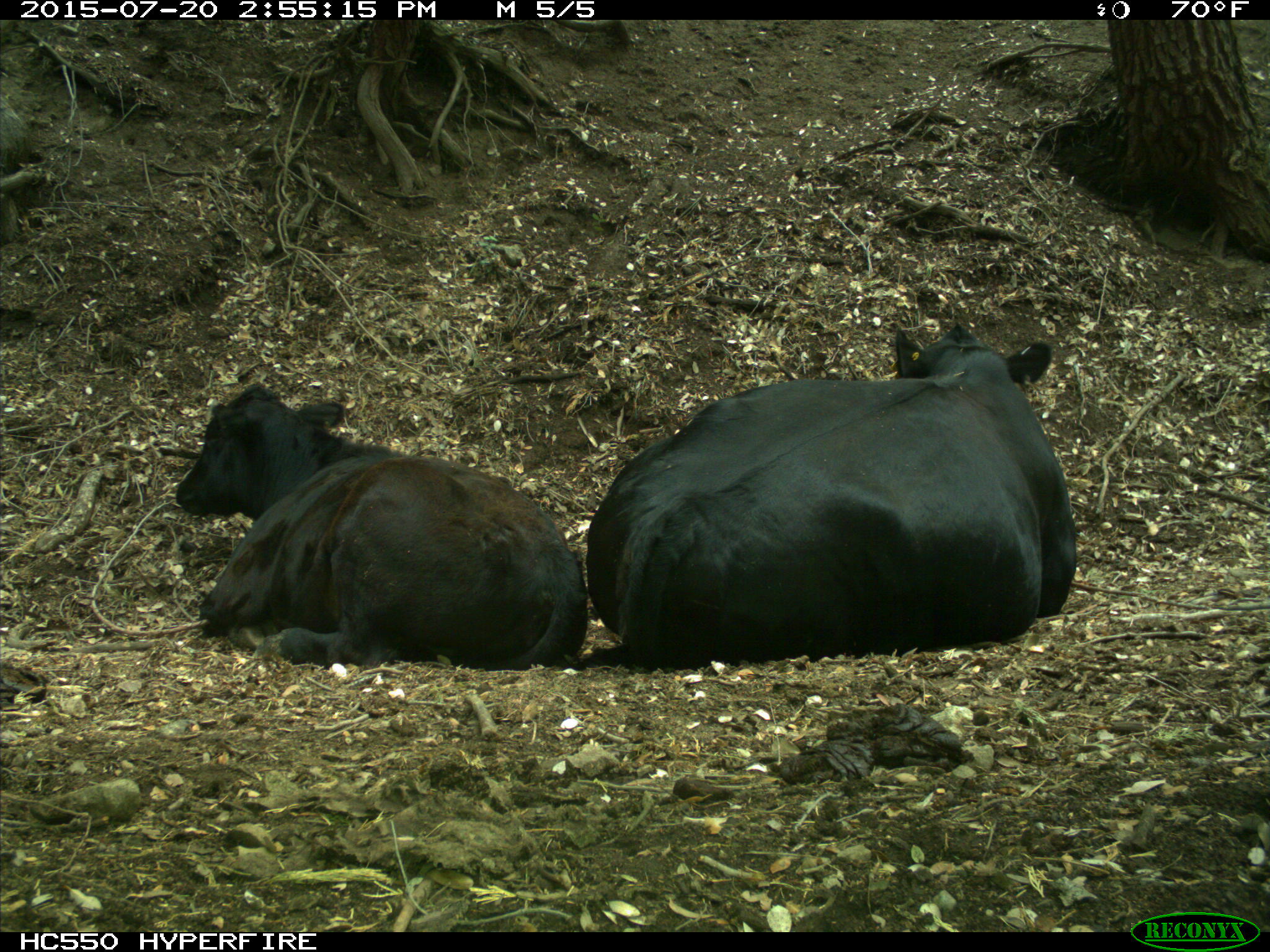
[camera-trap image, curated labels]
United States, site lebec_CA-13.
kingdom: Animalia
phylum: Chordata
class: Mammalia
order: Artiodactyla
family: Bovidae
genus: Bos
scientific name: Bos taurus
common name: domestic cow